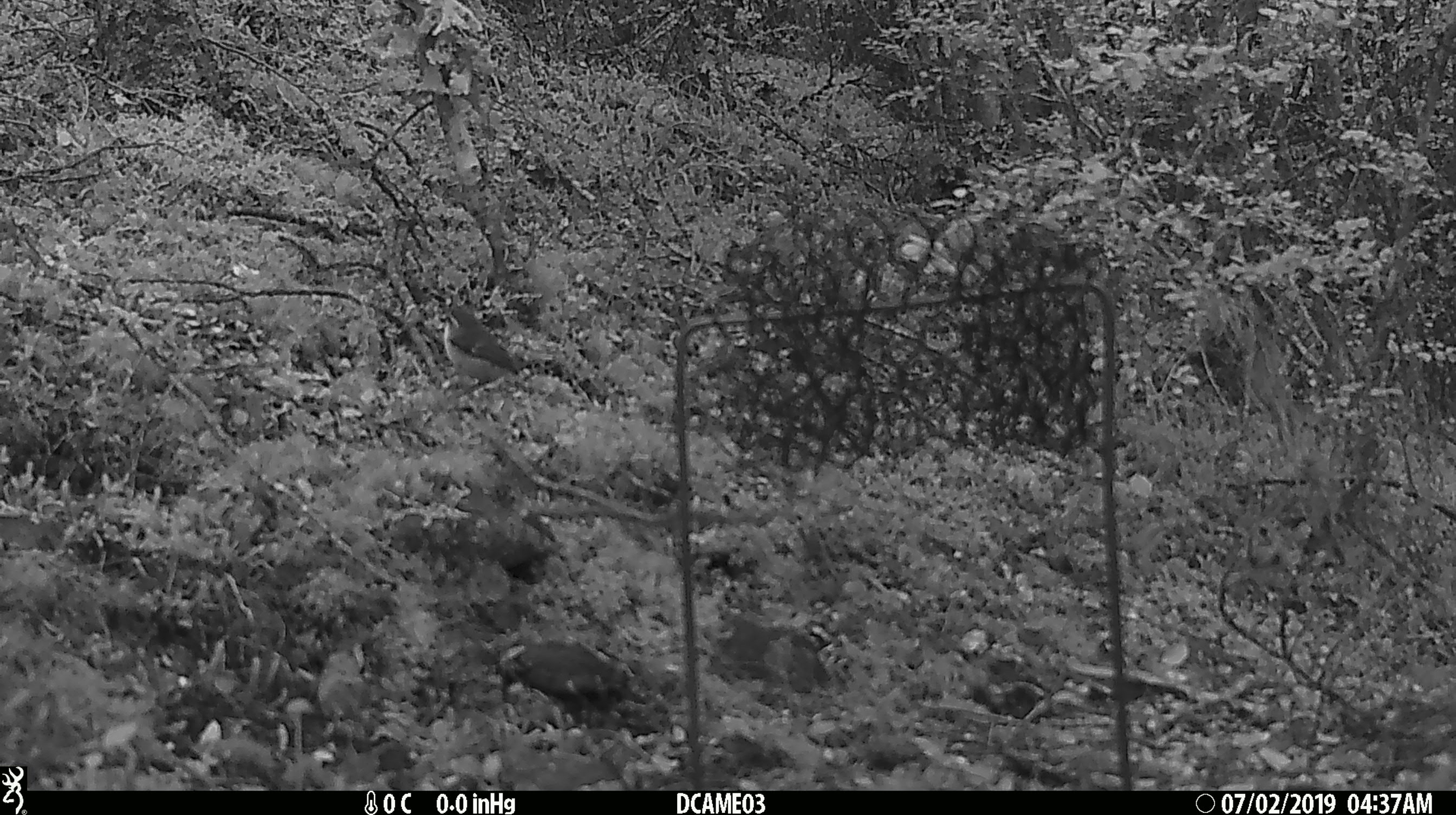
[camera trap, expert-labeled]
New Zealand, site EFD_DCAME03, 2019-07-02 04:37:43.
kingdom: Animalia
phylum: Chordata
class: Aves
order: Passeriformes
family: Acanthisittidae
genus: Acanthisitta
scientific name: Acanthisitta chloris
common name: rifleman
Rifleman (Acanthisitta chloris).